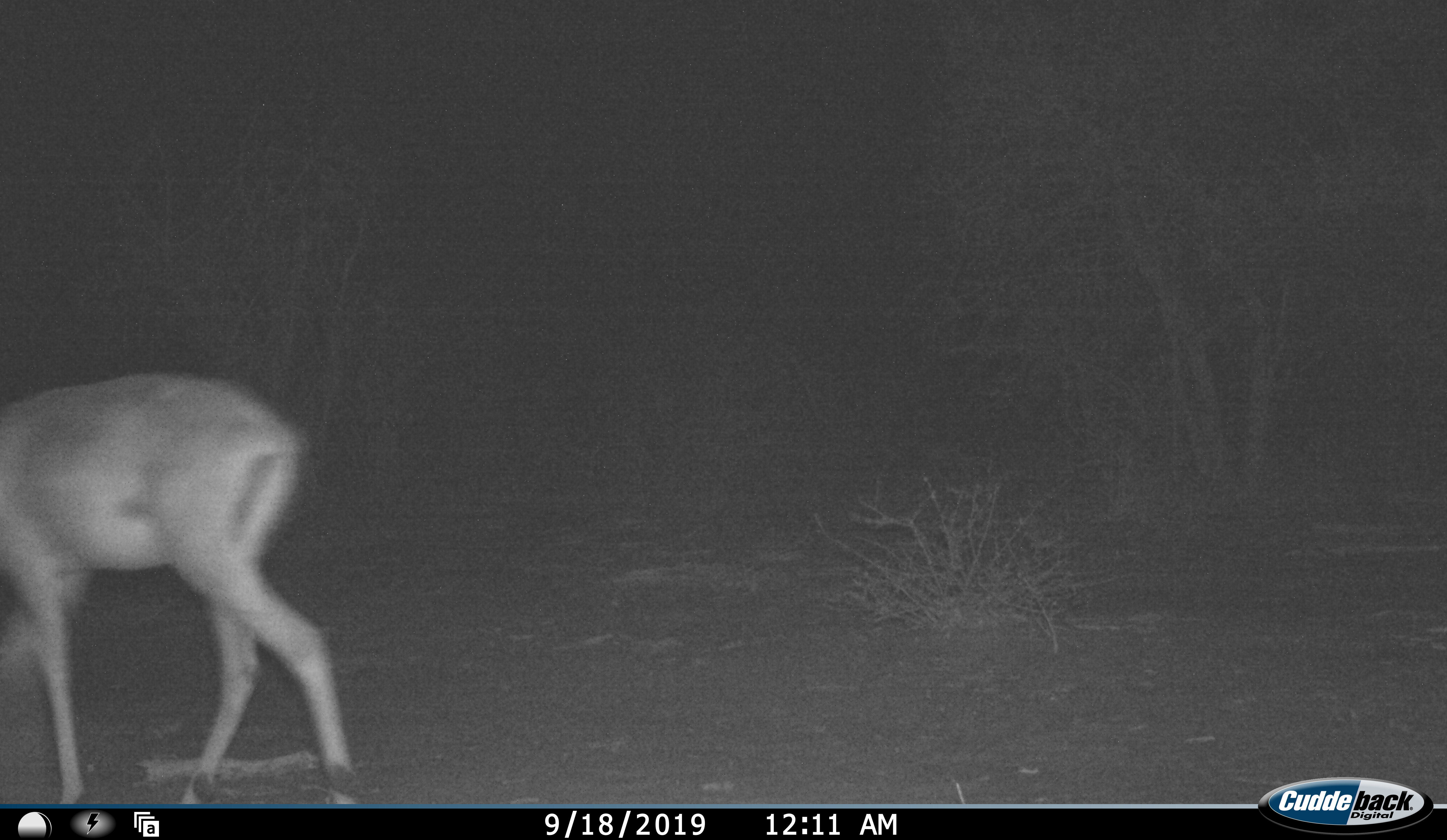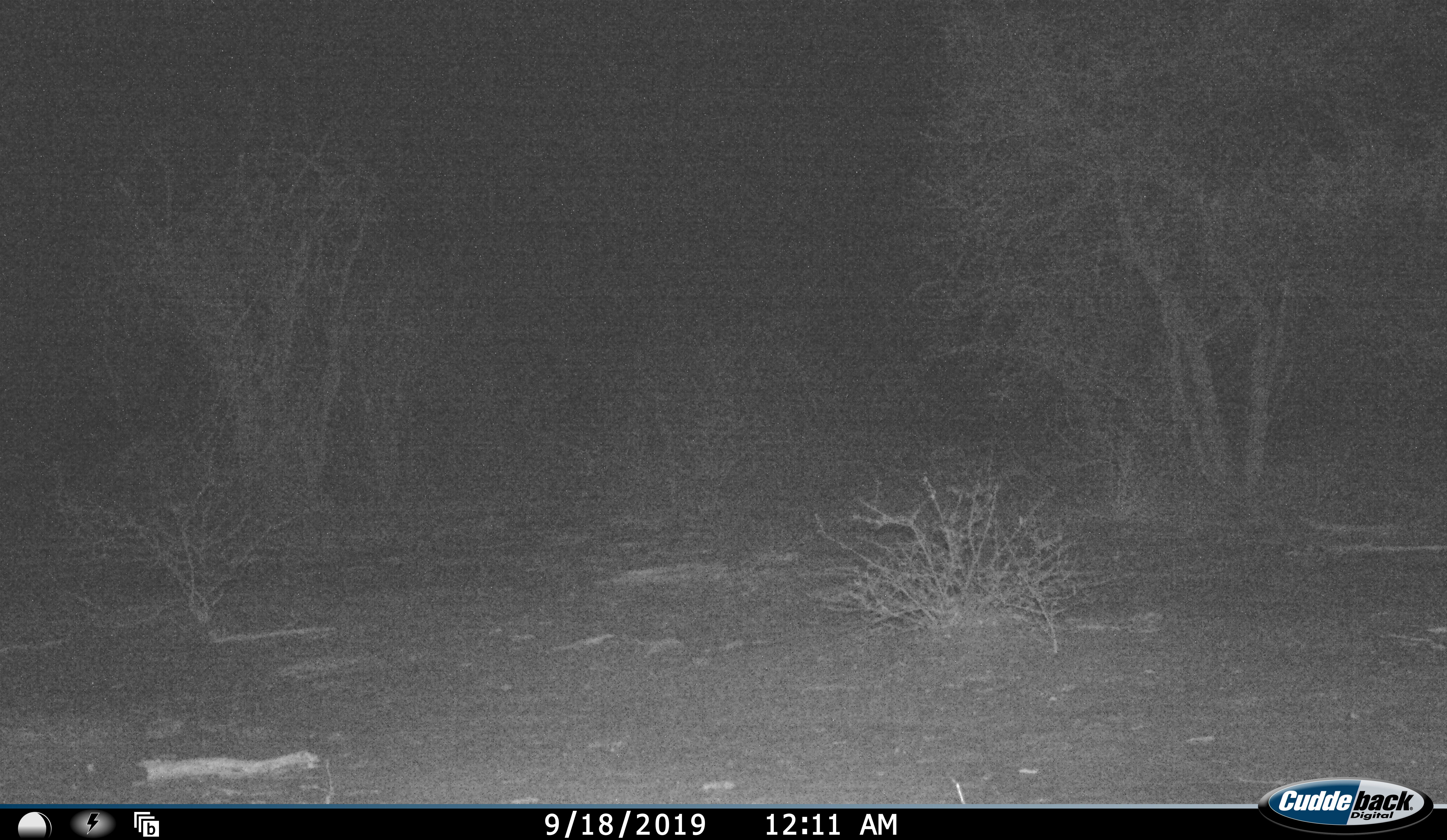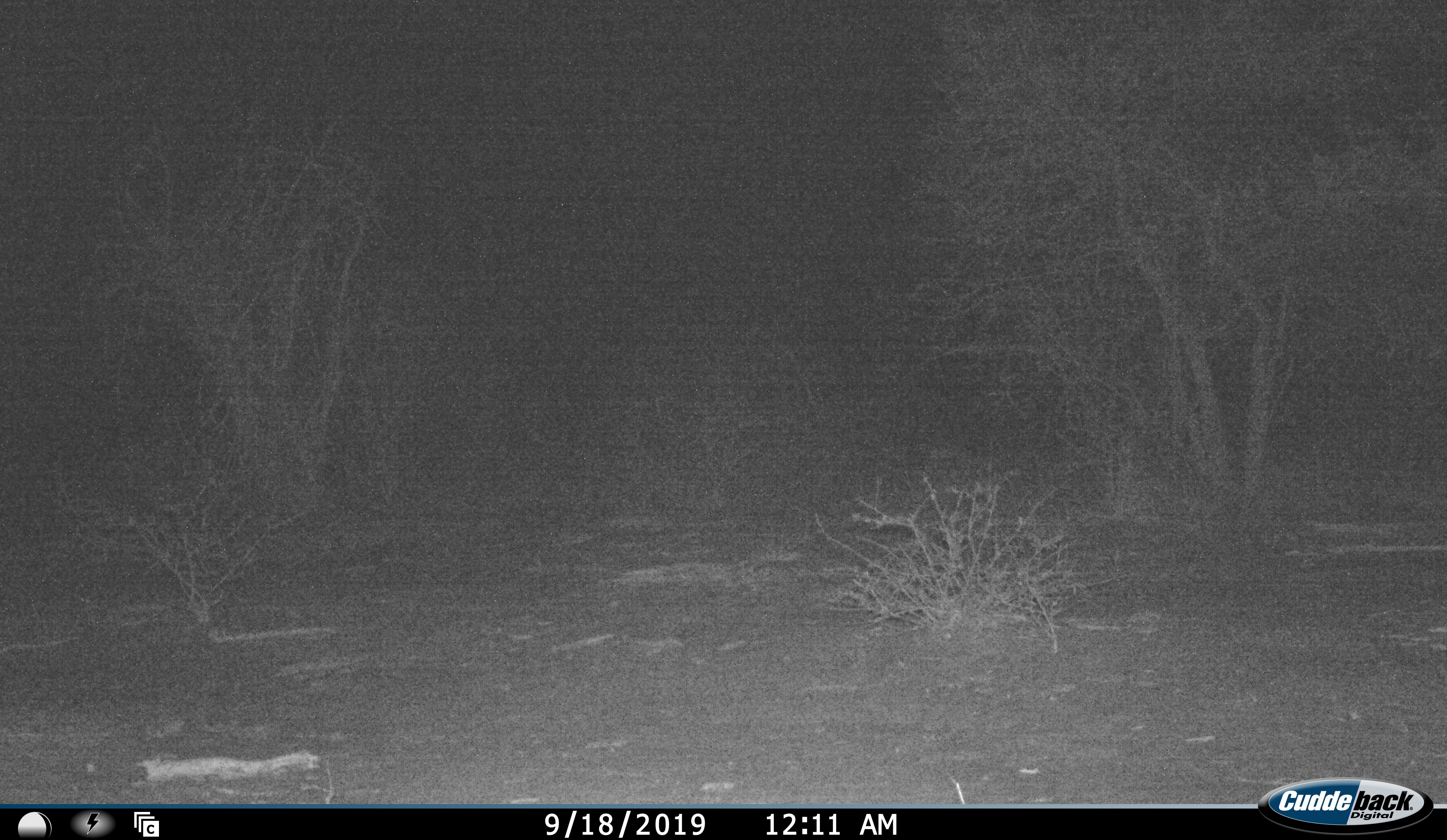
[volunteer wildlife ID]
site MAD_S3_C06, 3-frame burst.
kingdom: Animalia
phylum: Chordata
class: Mammalia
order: Artiodactyla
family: Bovidae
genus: Aepyceros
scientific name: Aepyceros melampus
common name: impala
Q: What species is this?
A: Impala (Aepyceros melampus).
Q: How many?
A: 1.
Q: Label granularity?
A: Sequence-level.